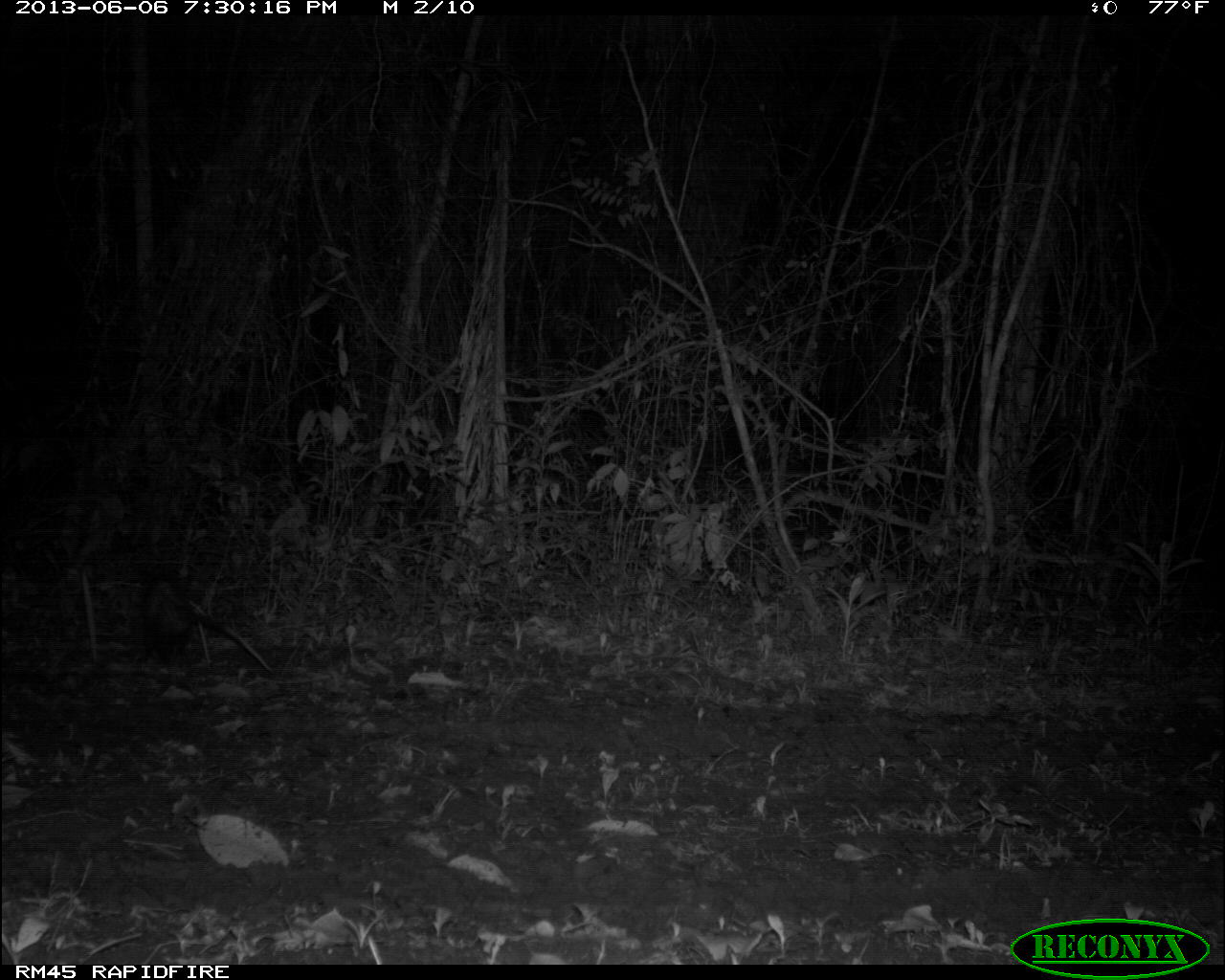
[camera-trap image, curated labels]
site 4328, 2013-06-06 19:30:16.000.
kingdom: Animalia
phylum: Chordata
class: Mammalia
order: Didelphimorphia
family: Didelphidae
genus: Didelphis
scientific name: Didelphis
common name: american opossums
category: didelphis sp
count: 1